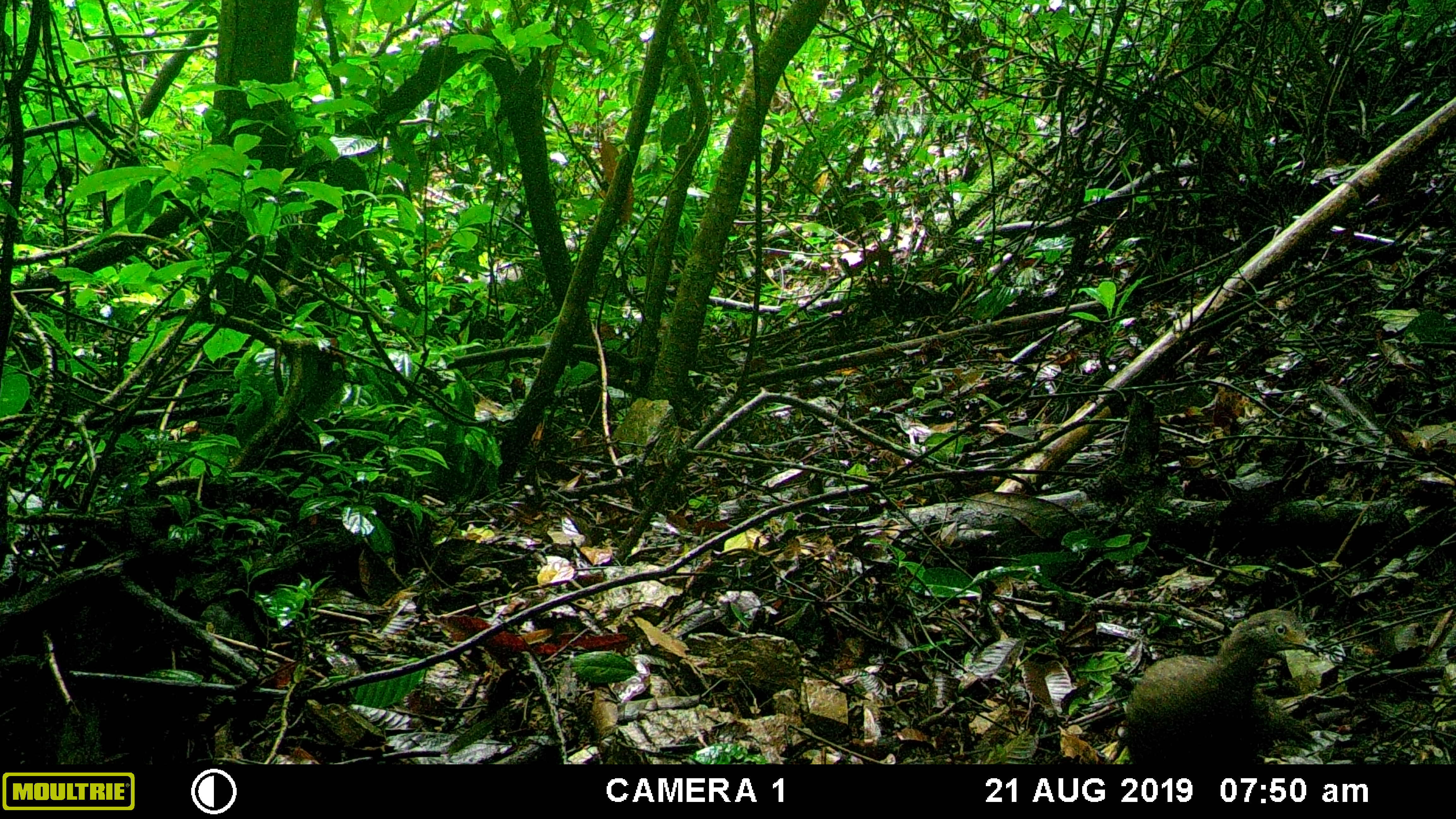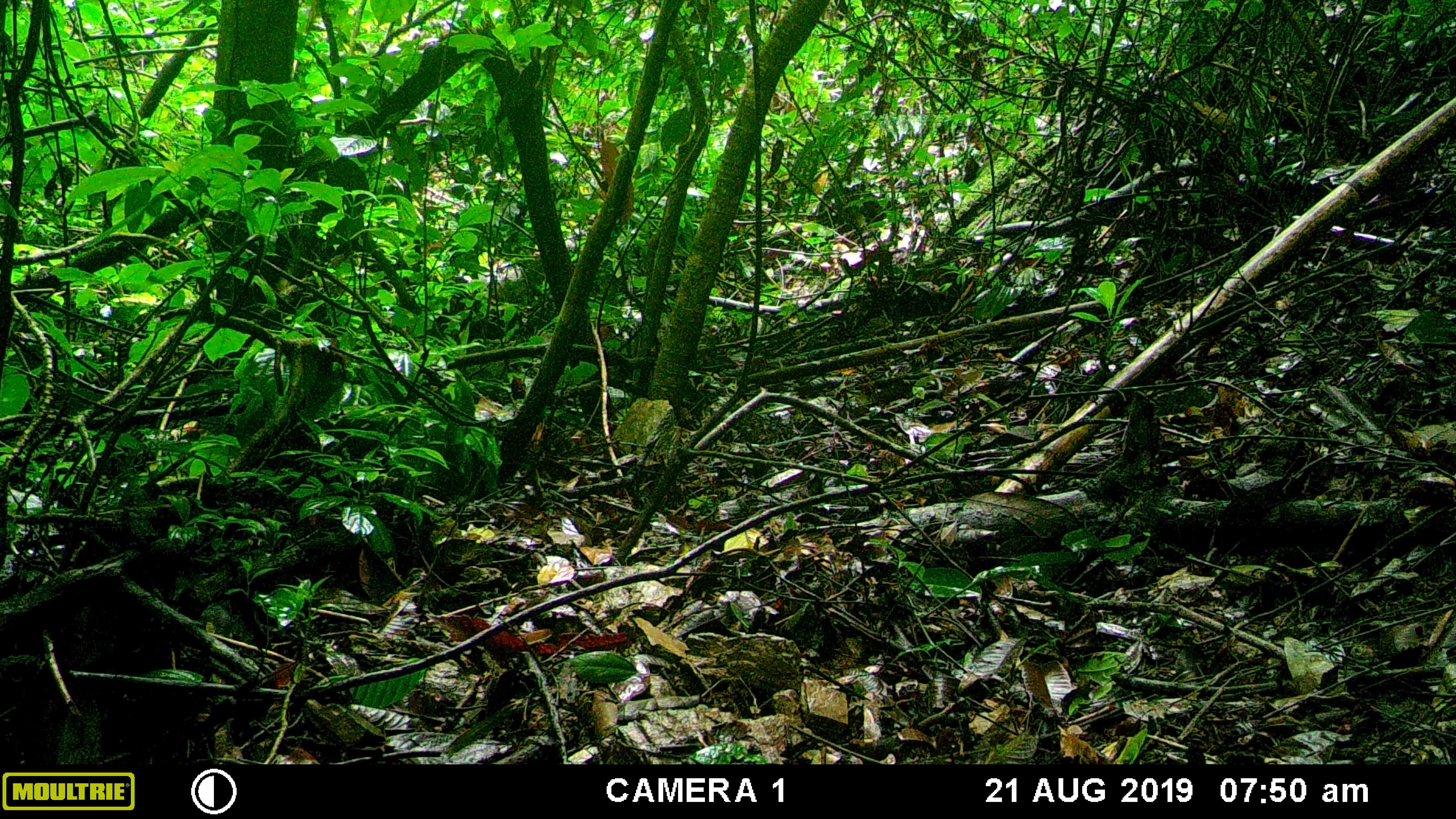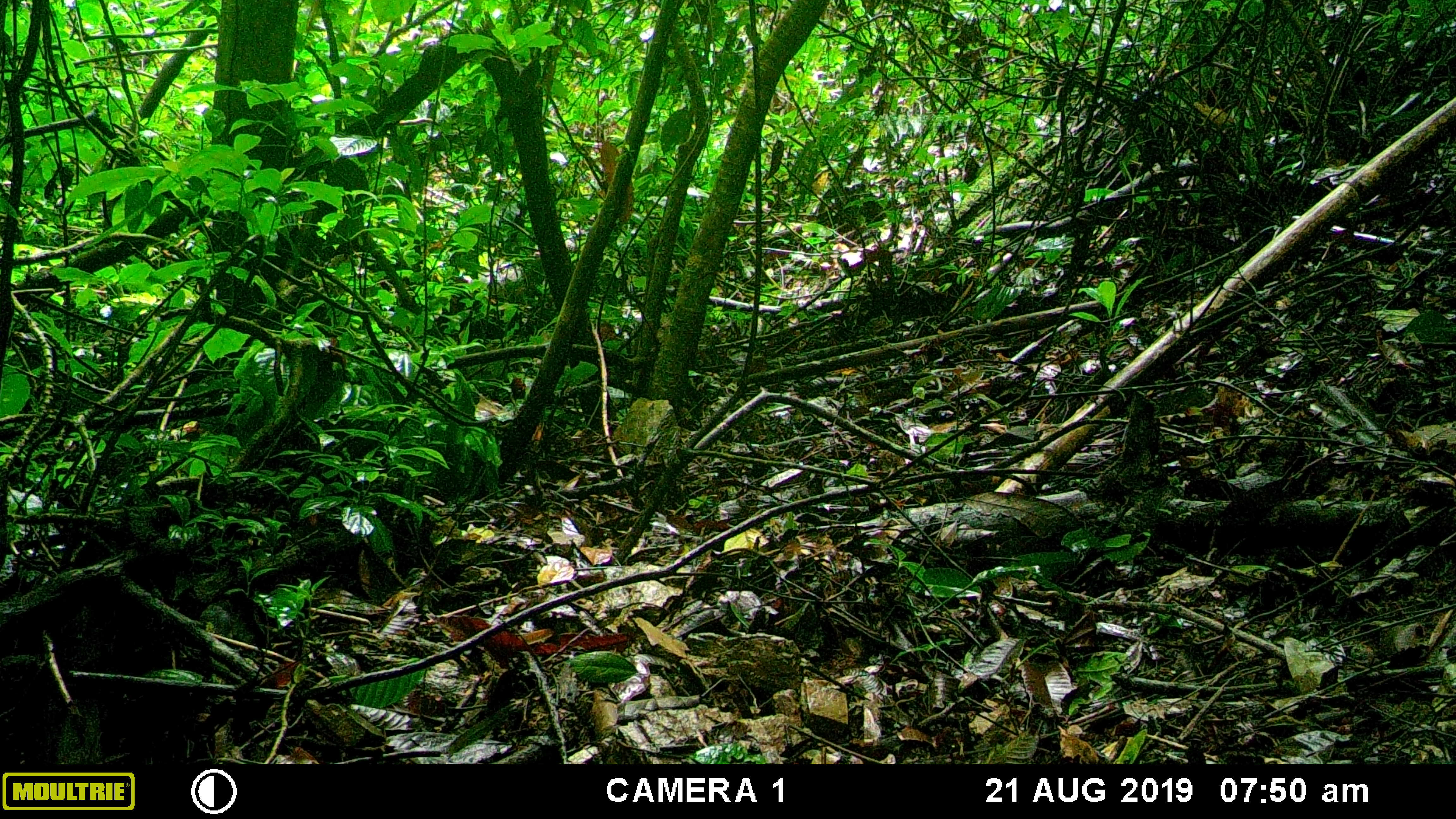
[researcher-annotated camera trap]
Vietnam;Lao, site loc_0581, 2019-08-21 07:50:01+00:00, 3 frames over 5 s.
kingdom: Animalia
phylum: Chordata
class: Aves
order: Galliformes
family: Phasianidae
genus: Polyplectron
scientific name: Polyplectron bicalcaratum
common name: gray peacock-pheasant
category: grey peacock pheasant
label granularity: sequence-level